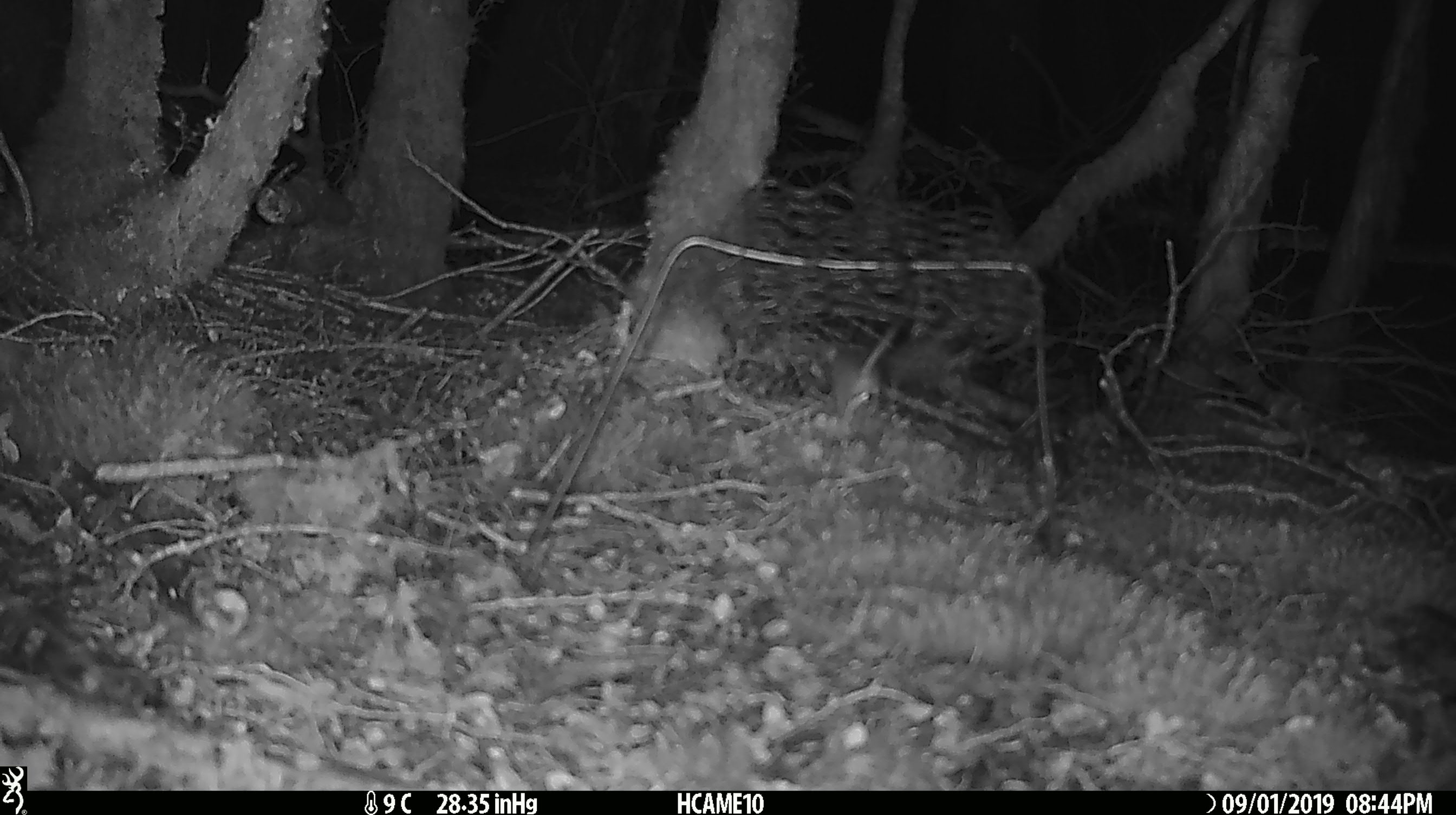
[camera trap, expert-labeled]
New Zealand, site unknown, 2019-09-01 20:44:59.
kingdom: Animalia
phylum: Chordata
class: Mammalia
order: Rodentia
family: Muridae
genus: Mus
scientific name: Mus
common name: mouse